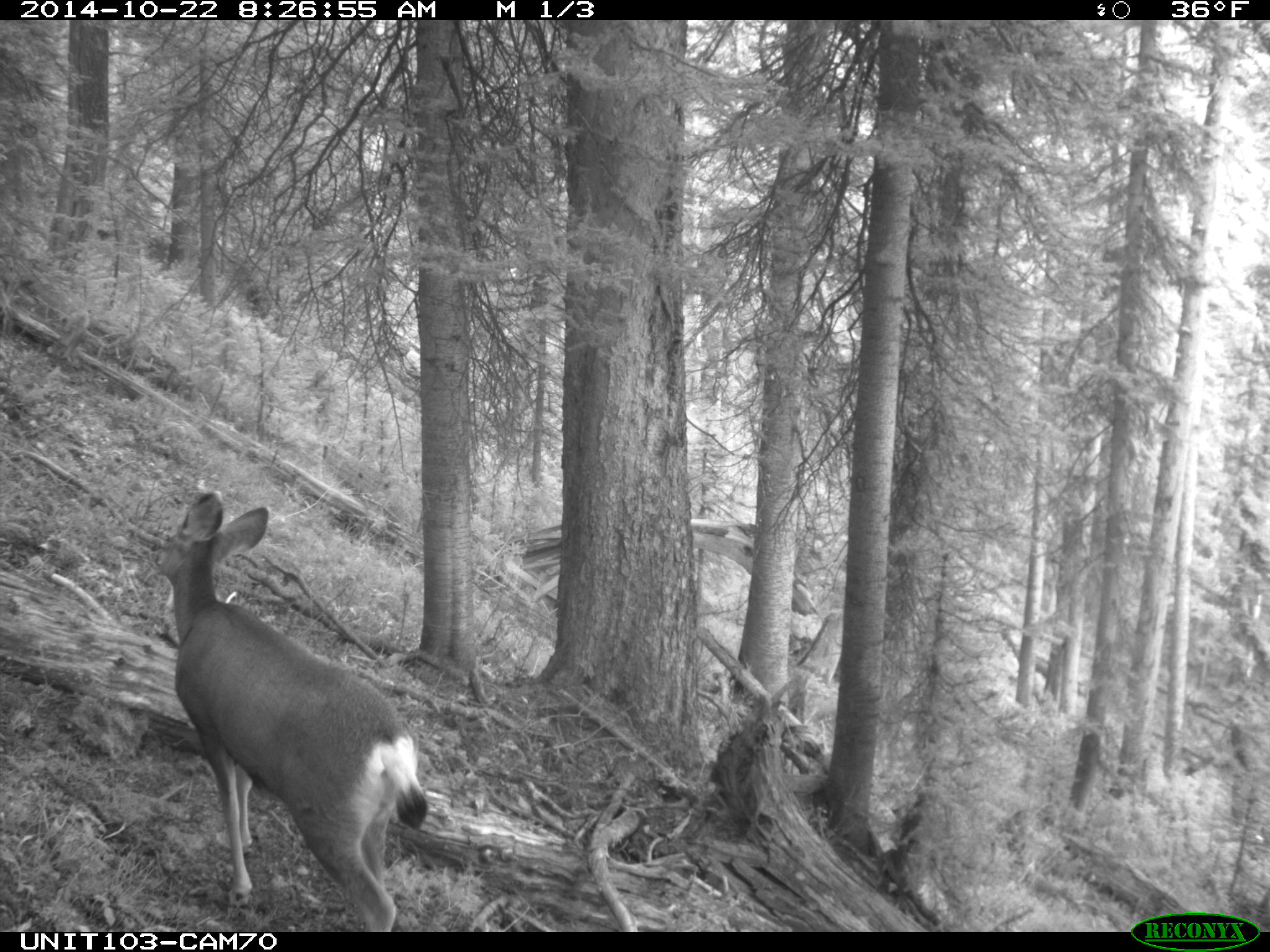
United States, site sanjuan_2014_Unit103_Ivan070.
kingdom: Animalia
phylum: Chordata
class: Mammalia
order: Artiodactyla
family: Cervidae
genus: Odocoileus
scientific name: Odocoileus hemionus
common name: mule deer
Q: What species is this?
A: Odocoileus hemionus (mule deer).